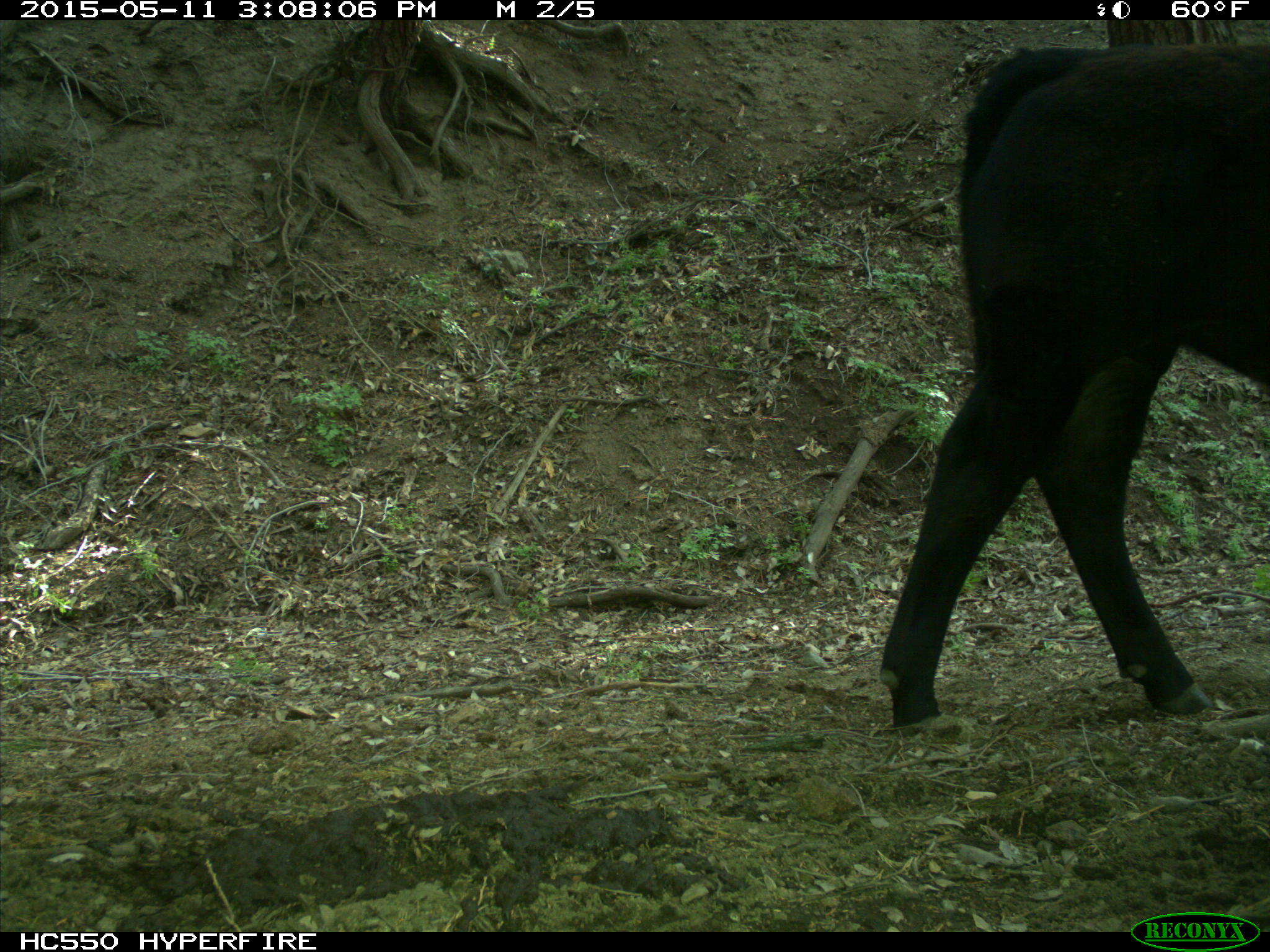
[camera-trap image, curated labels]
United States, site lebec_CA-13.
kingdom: Animalia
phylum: Chordata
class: Mammalia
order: Artiodactyla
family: Bovidae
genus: Bos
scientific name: Bos taurus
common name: domestic cow